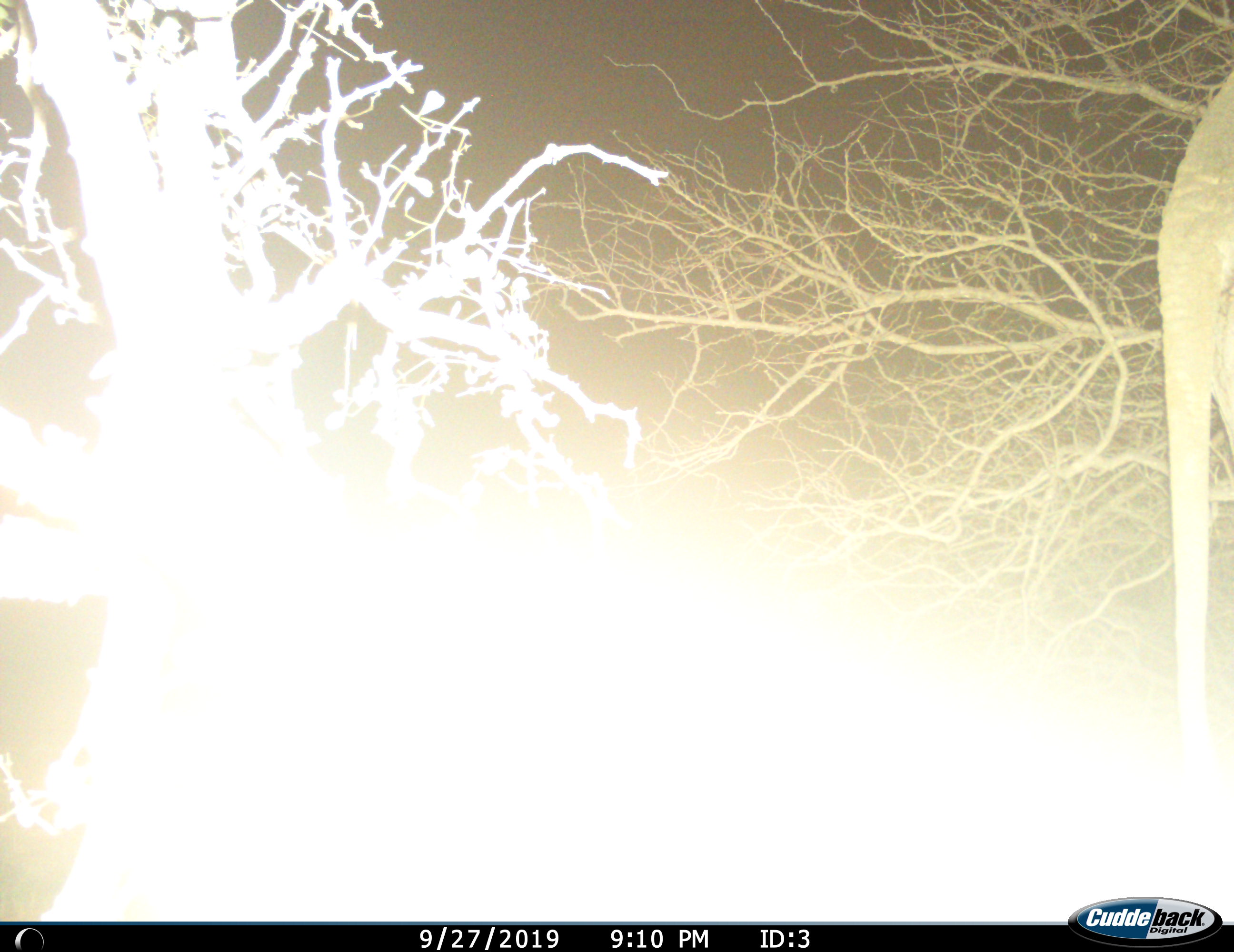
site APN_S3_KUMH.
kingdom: Animalia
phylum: Chordata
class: Mammalia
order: Proboscidea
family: Elephantidae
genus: Loxodonta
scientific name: Loxodonta africana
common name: african bush elephant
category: elephant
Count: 1.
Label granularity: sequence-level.